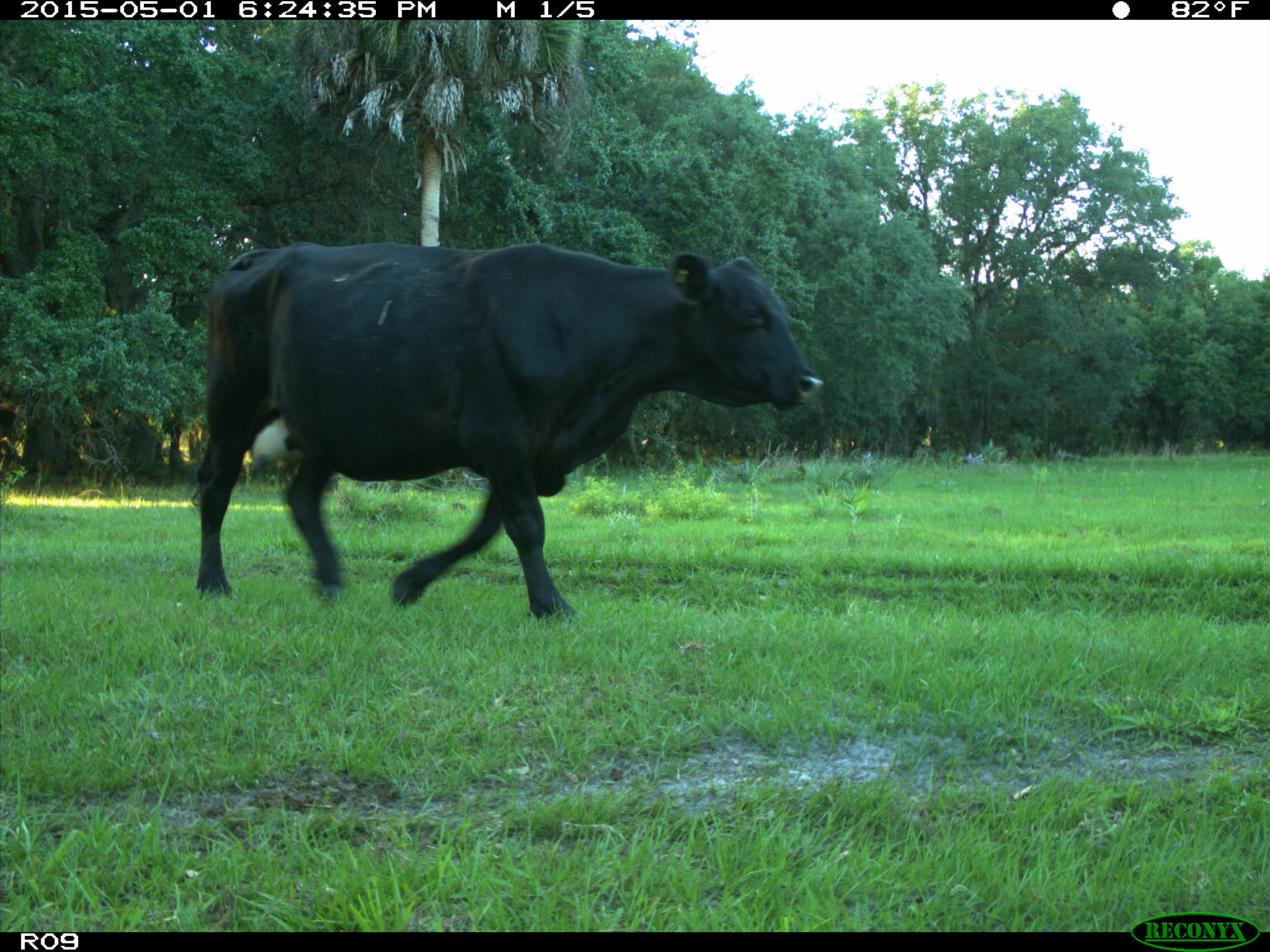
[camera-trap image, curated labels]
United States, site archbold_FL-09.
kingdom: Animalia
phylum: Chordata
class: Mammalia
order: Artiodactyla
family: Bovidae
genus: Bos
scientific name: Bos taurus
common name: domestic cow